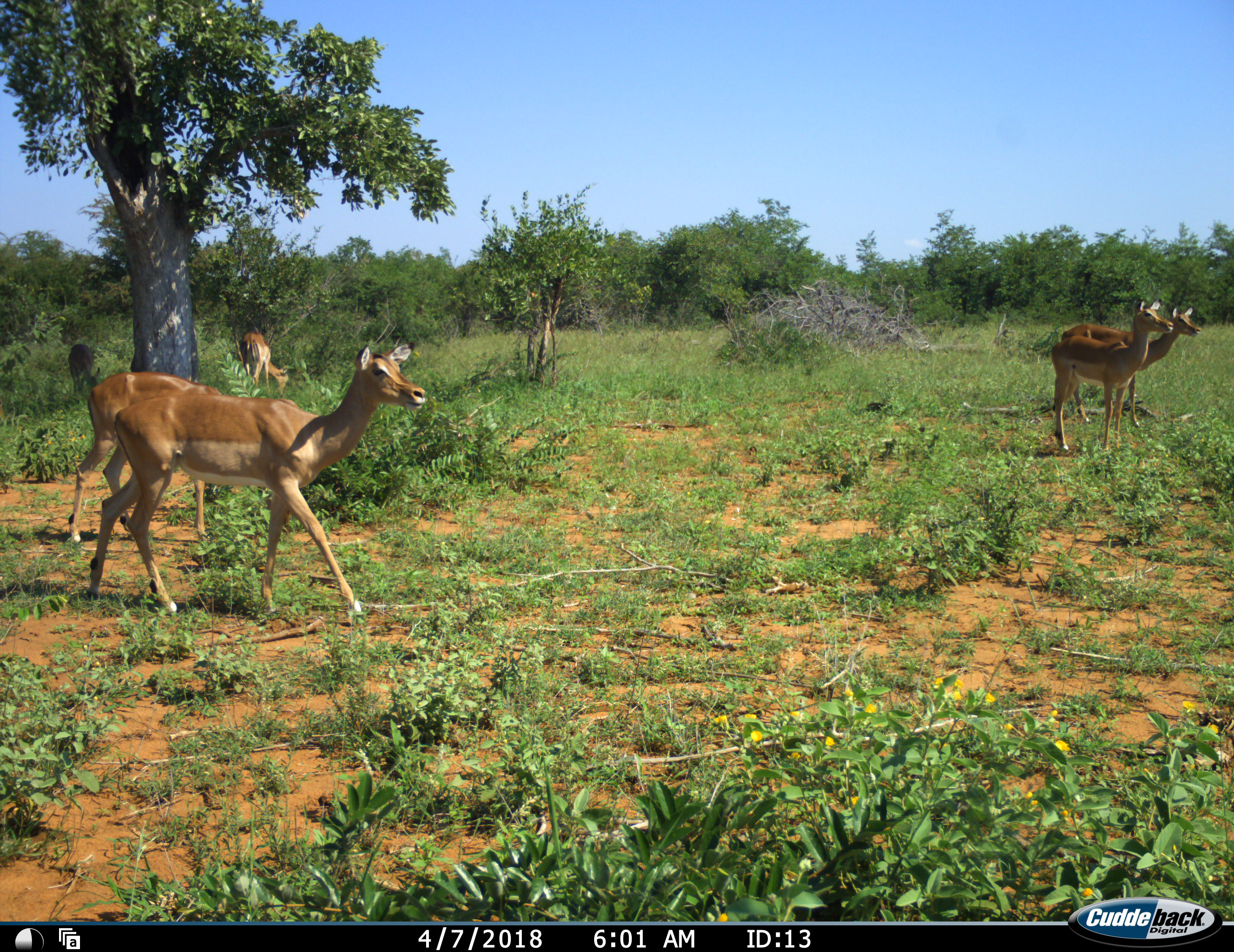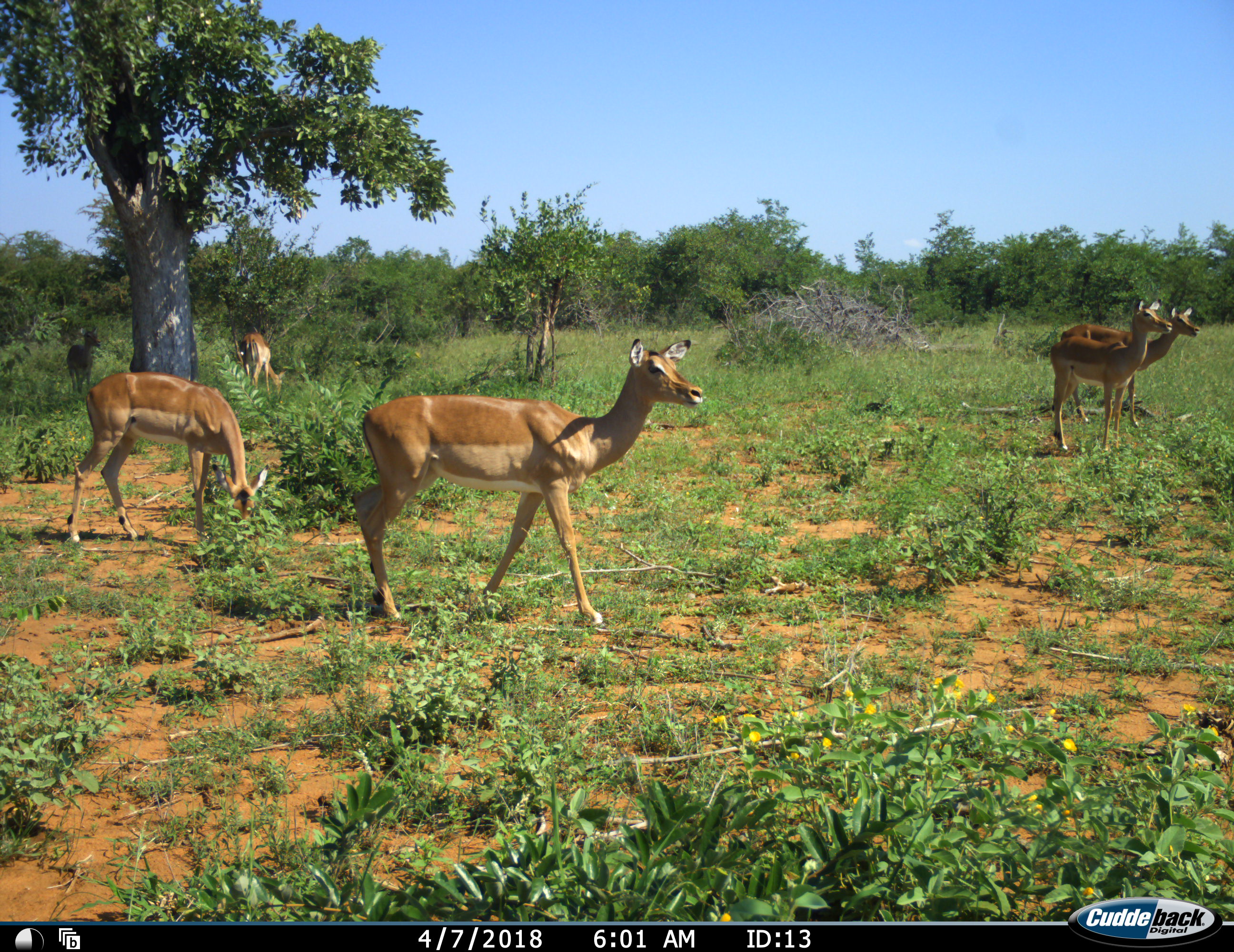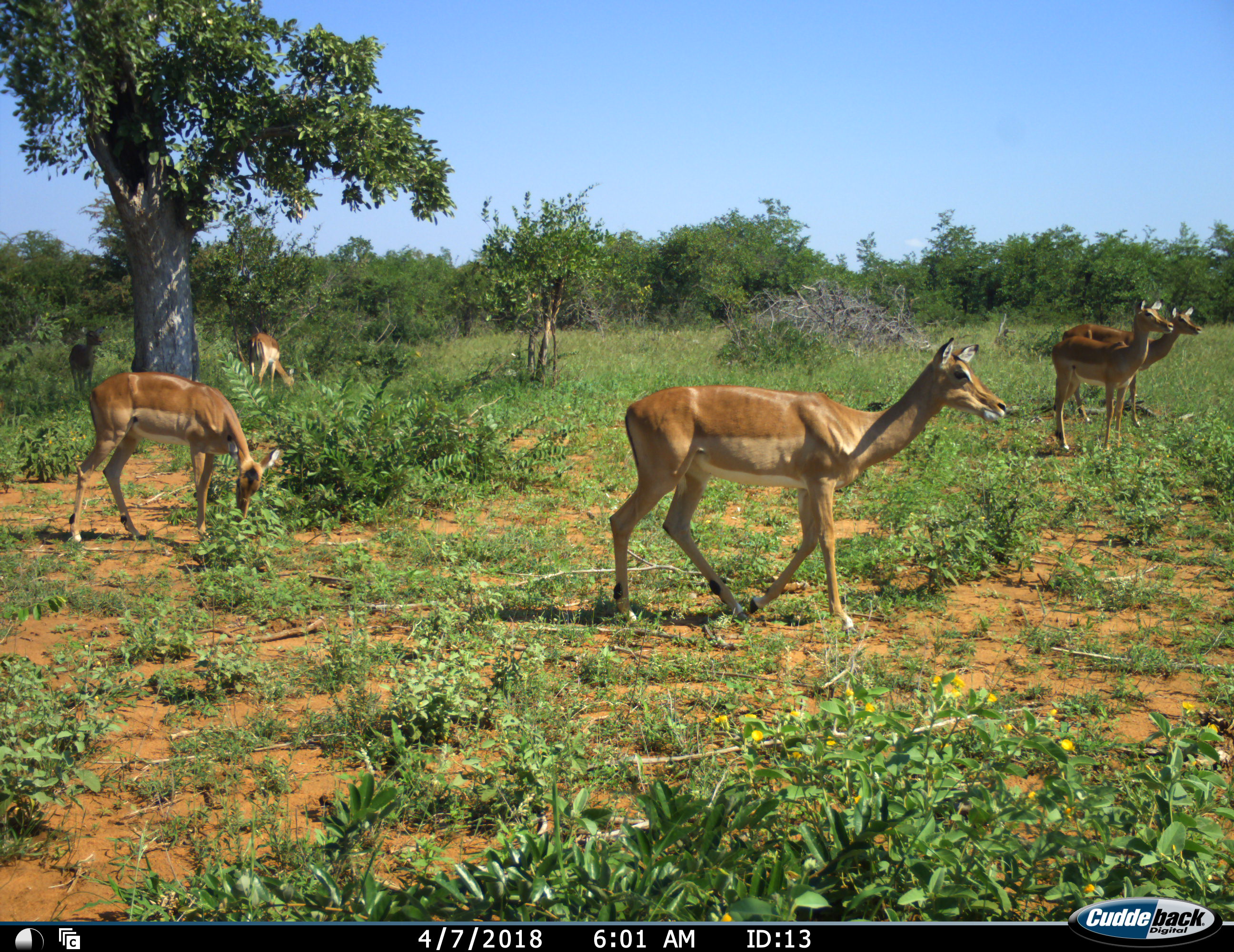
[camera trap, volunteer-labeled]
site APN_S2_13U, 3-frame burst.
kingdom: Animalia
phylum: Chordata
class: Mammalia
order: Artiodactyla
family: Bovidae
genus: Aepyceros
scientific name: Aepyceros melampus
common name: impala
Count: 5.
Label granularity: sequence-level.